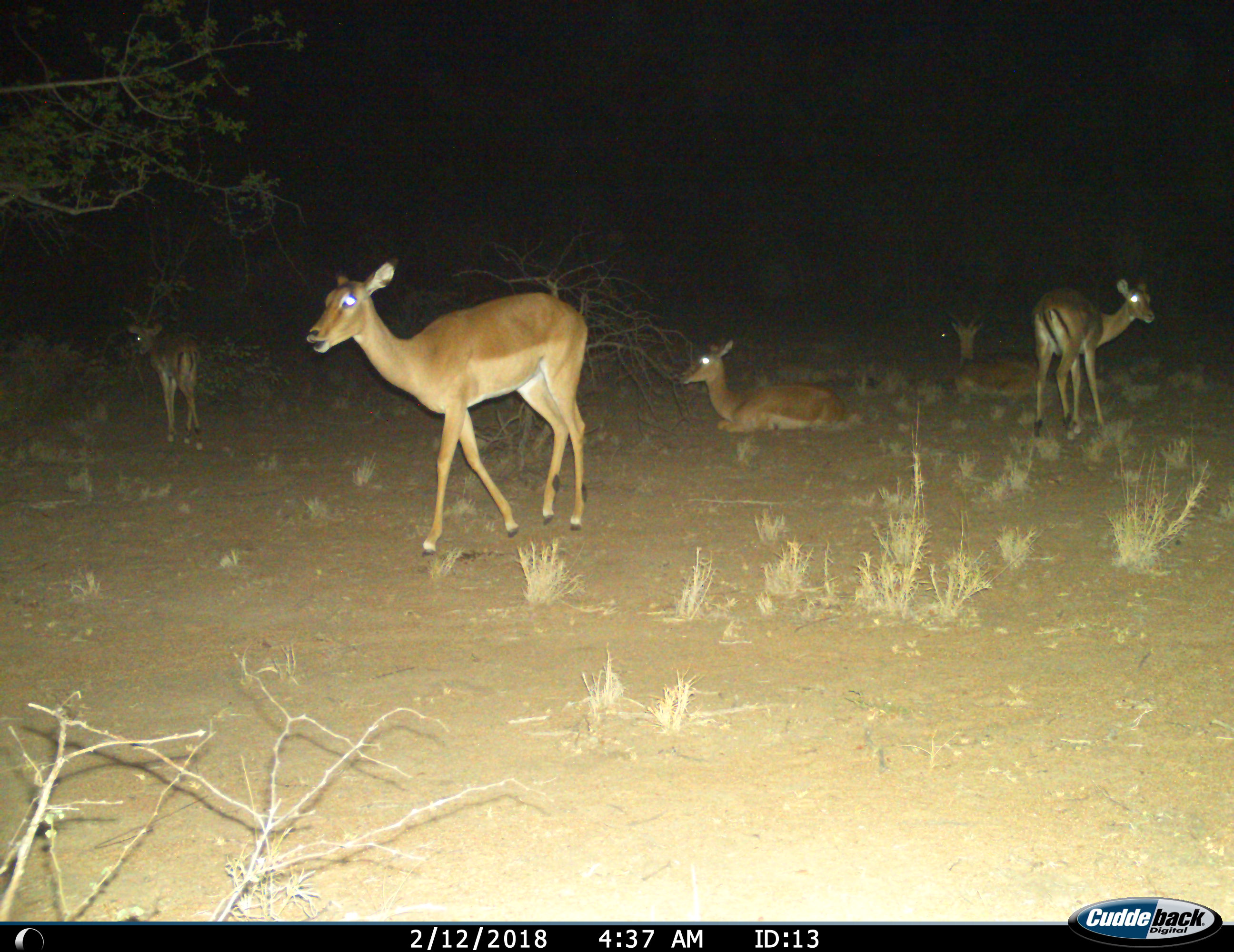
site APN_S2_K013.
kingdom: Animalia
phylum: Chordata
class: Mammalia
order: Artiodactyla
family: Bovidae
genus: Aepyceros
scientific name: Aepyceros melampus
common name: impala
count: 5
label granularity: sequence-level